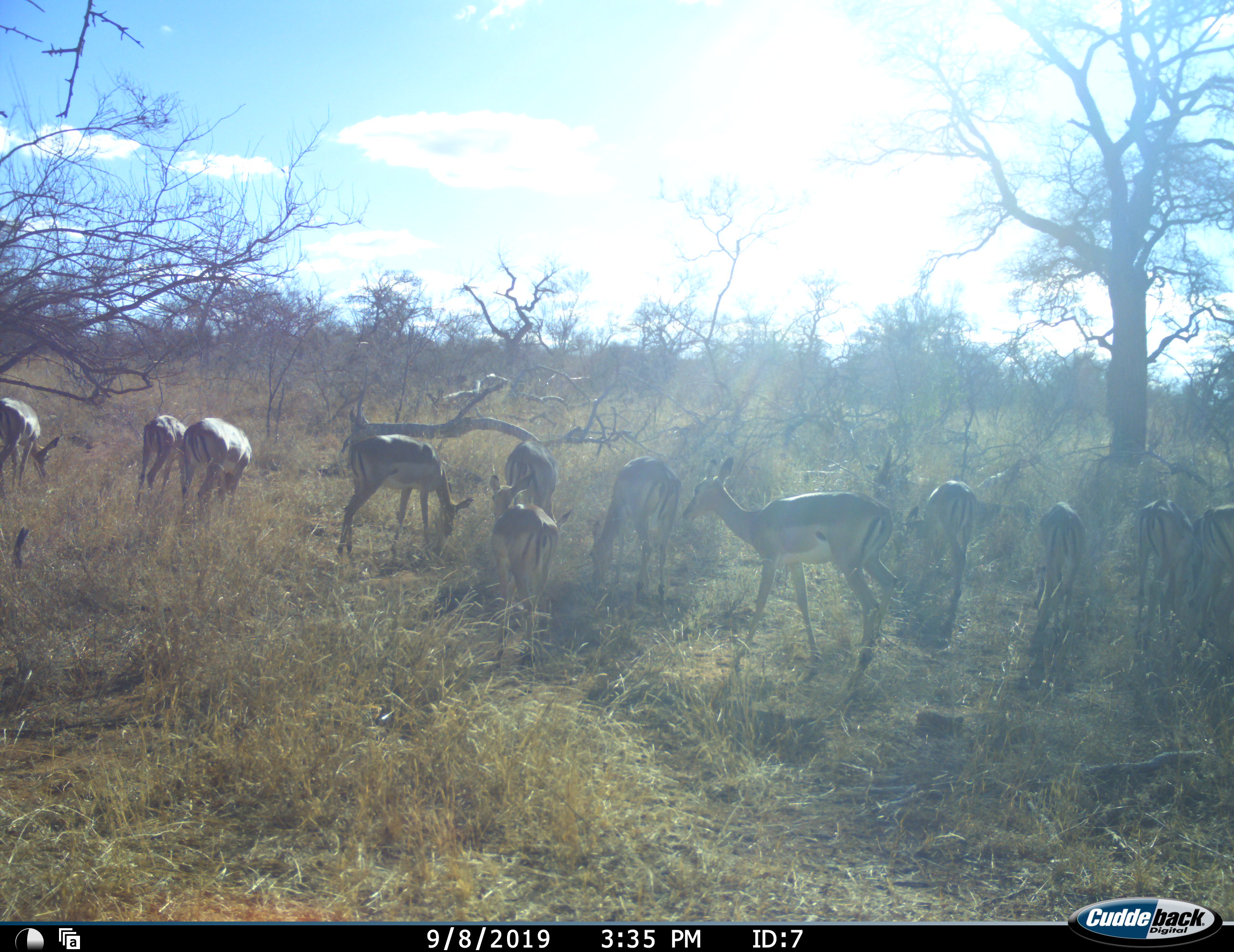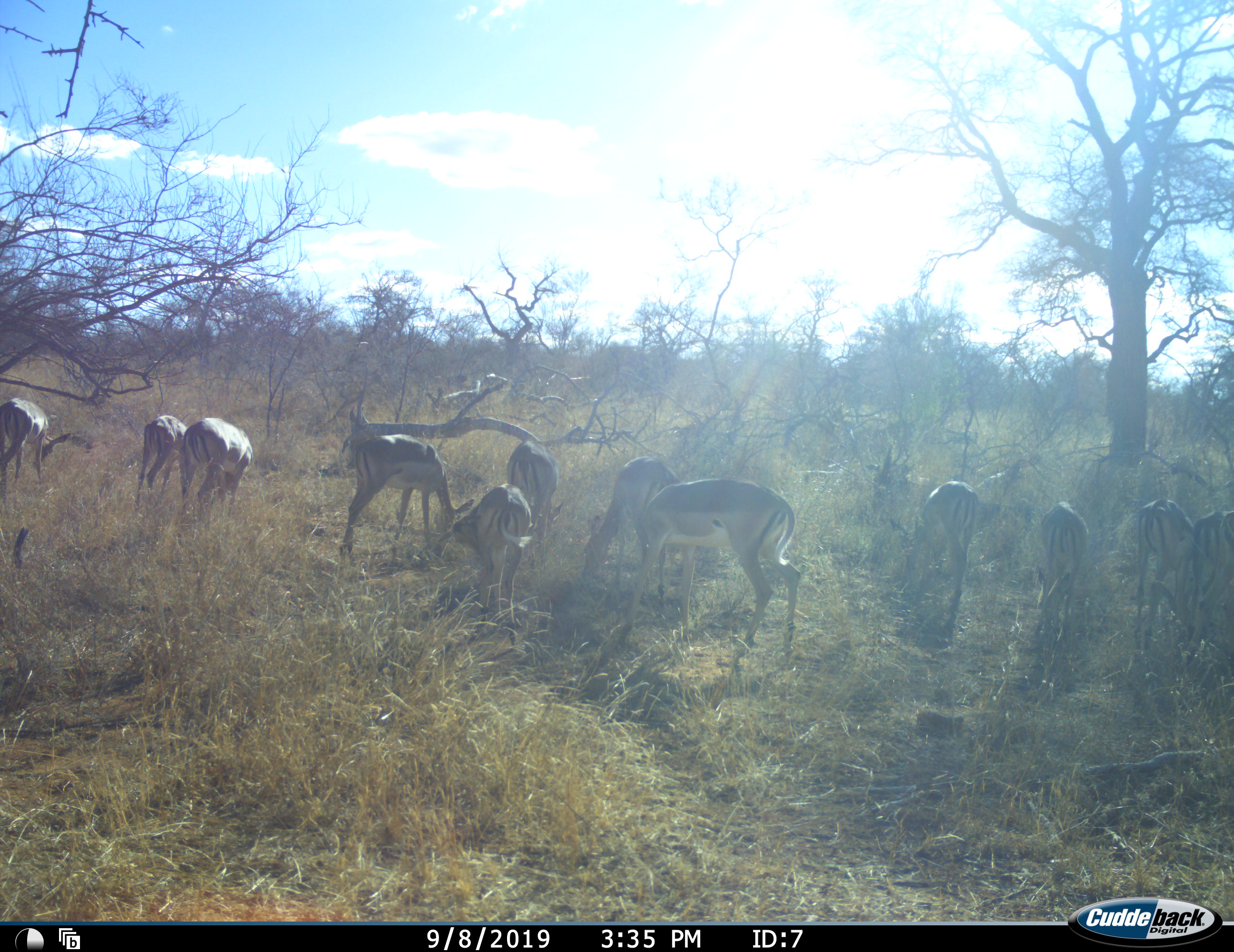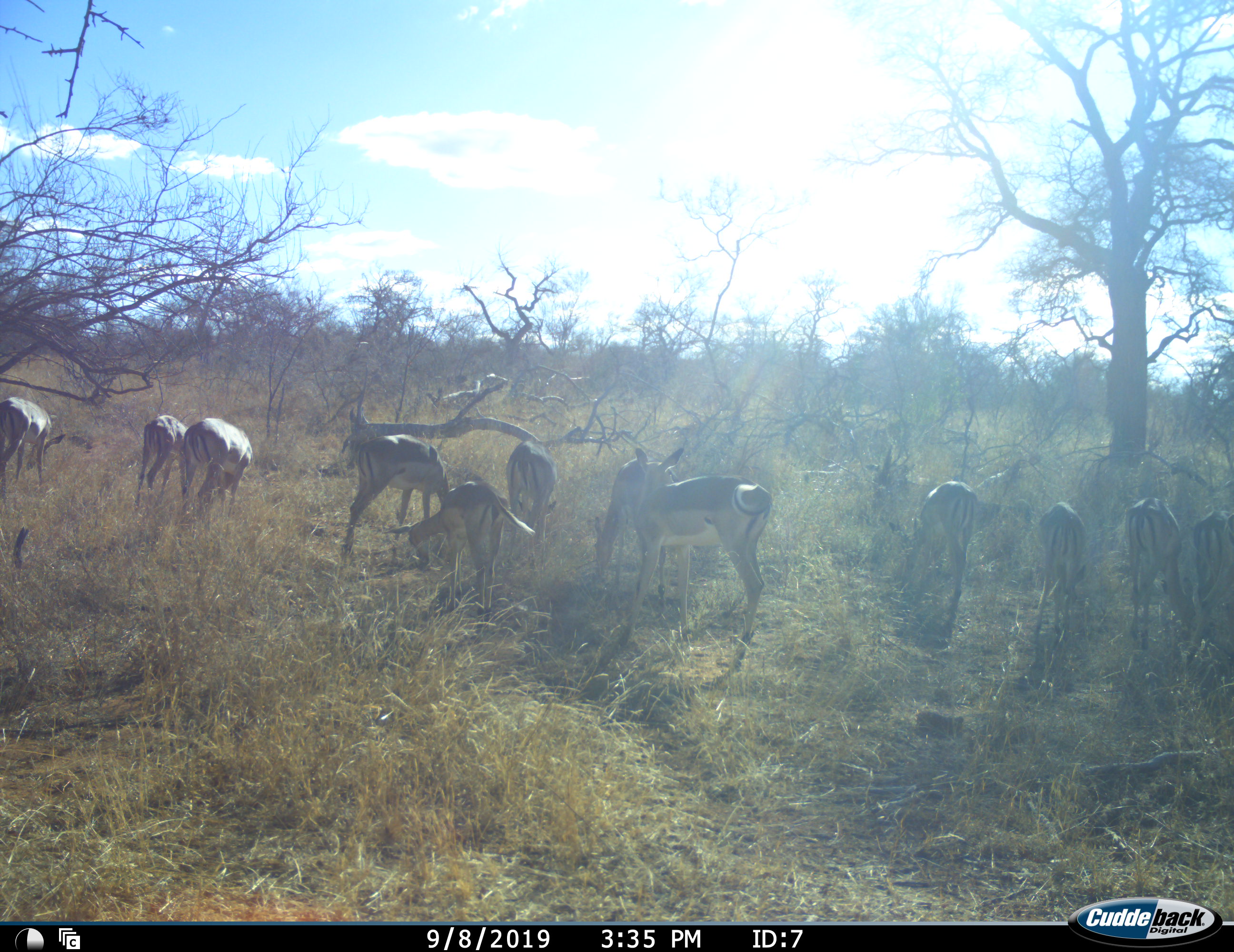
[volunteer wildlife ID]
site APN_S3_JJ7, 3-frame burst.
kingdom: Animalia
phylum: Chordata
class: Mammalia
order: Artiodactyla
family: Bovidae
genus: Aepyceros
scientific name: Aepyceros melampus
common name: impala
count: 11-50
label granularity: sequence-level